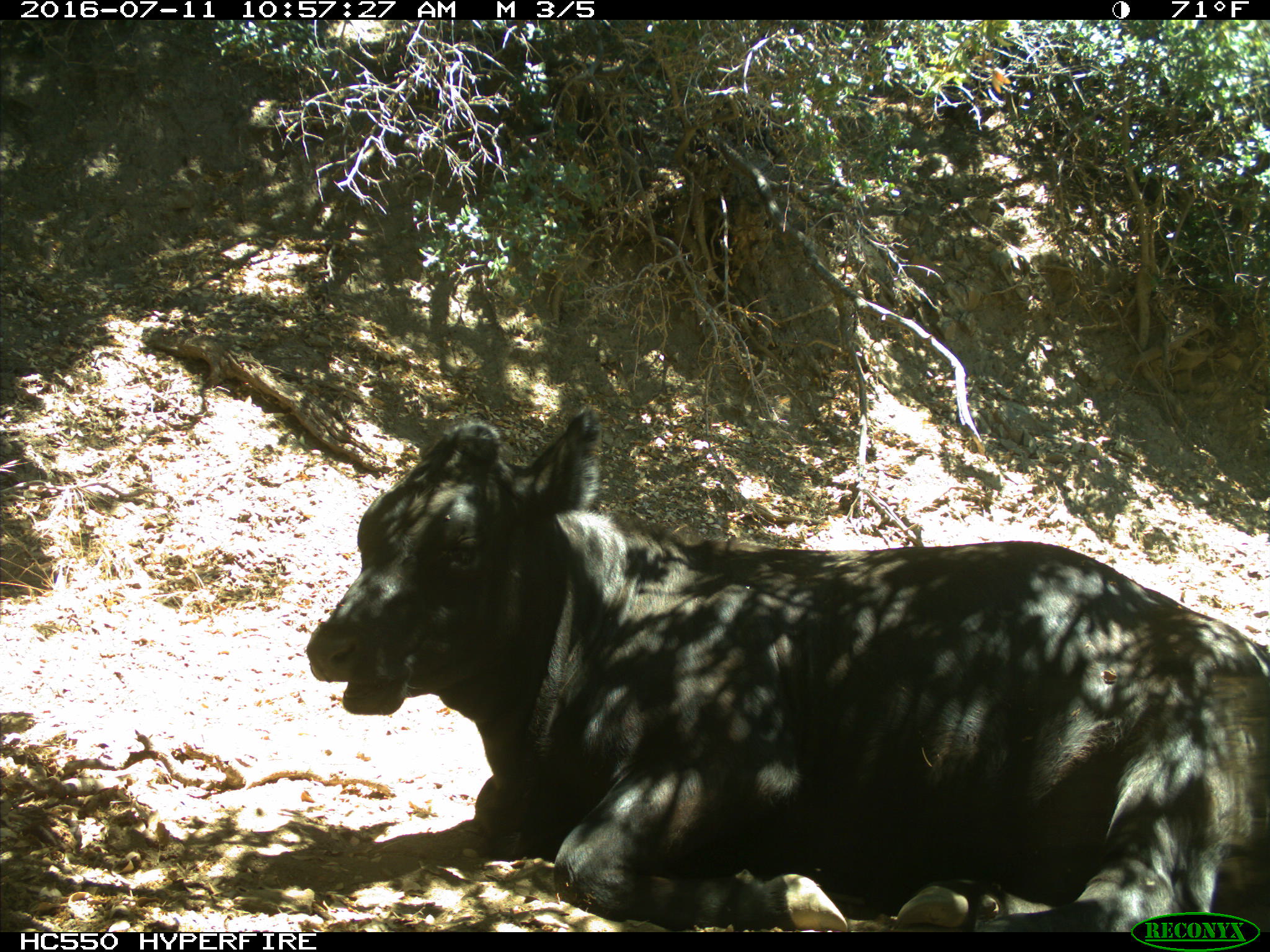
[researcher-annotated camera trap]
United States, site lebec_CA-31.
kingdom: Animalia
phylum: Chordata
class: Mammalia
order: Artiodactyla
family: Bovidae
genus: Bos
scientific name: Bos taurus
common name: domestic cow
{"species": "Bos taurus (domestic cow)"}